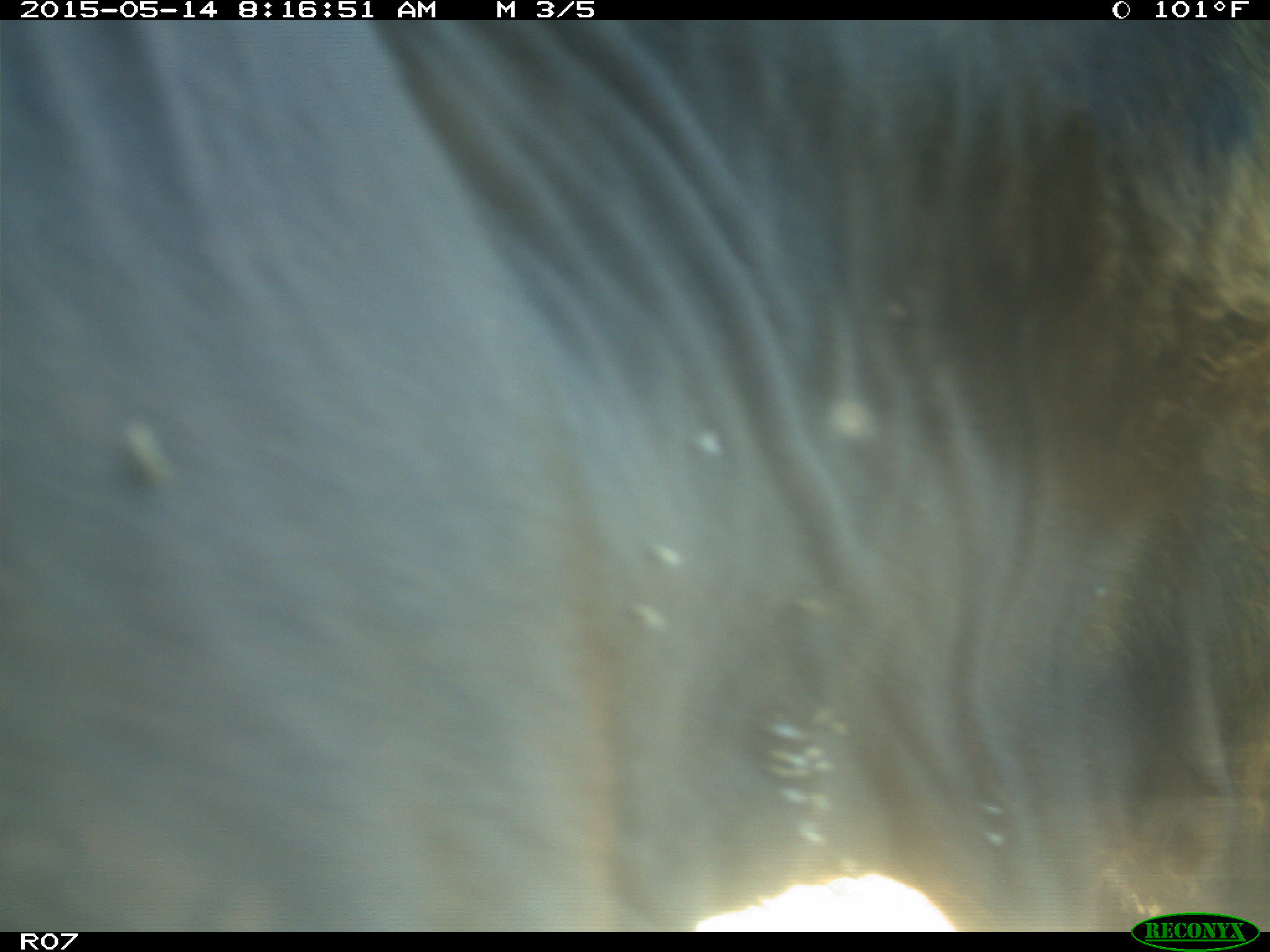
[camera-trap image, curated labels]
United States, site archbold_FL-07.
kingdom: Animalia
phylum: Chordata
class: Mammalia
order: Artiodactyla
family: Bovidae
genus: Bos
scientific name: Bos taurus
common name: domestic cow